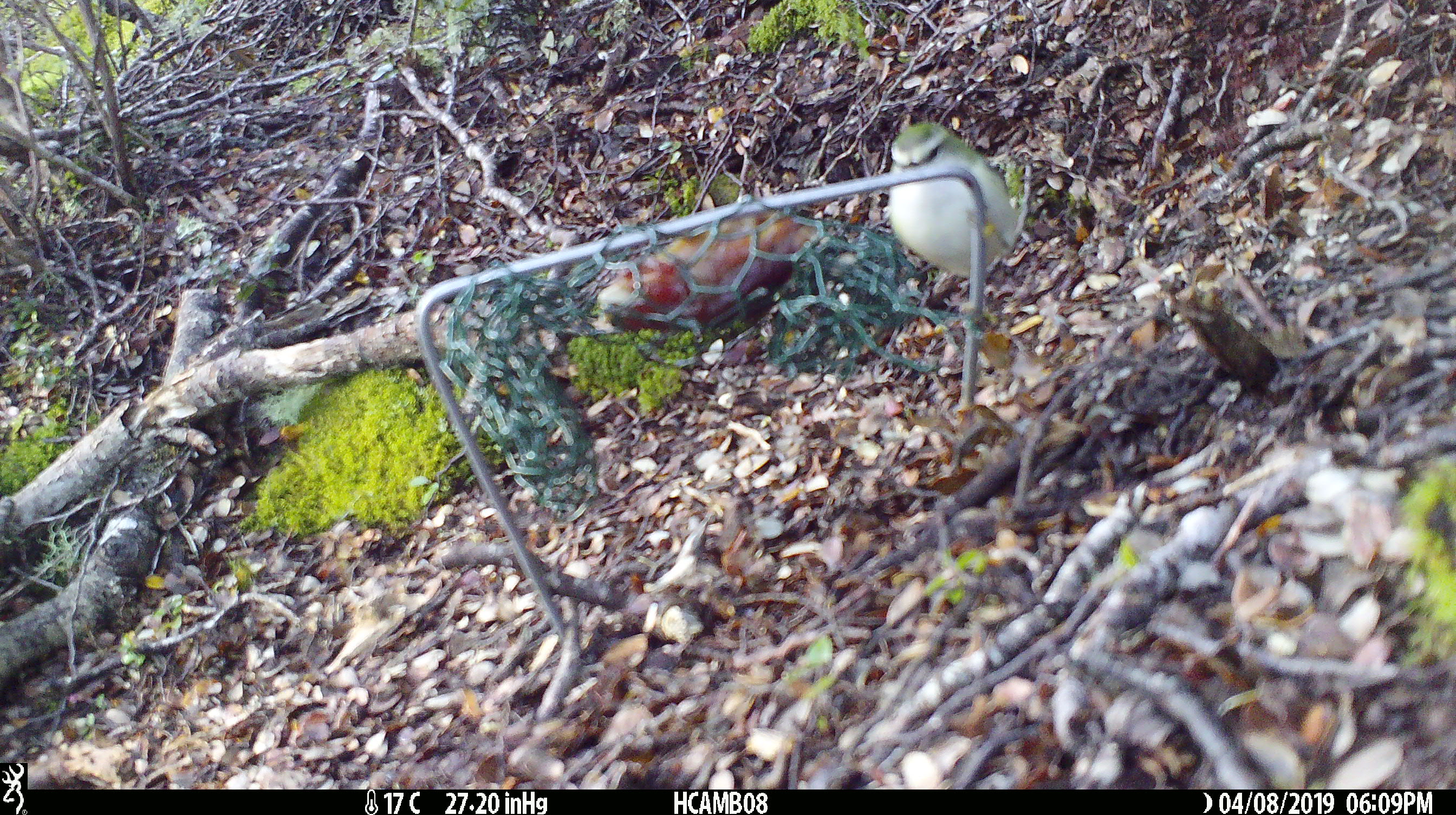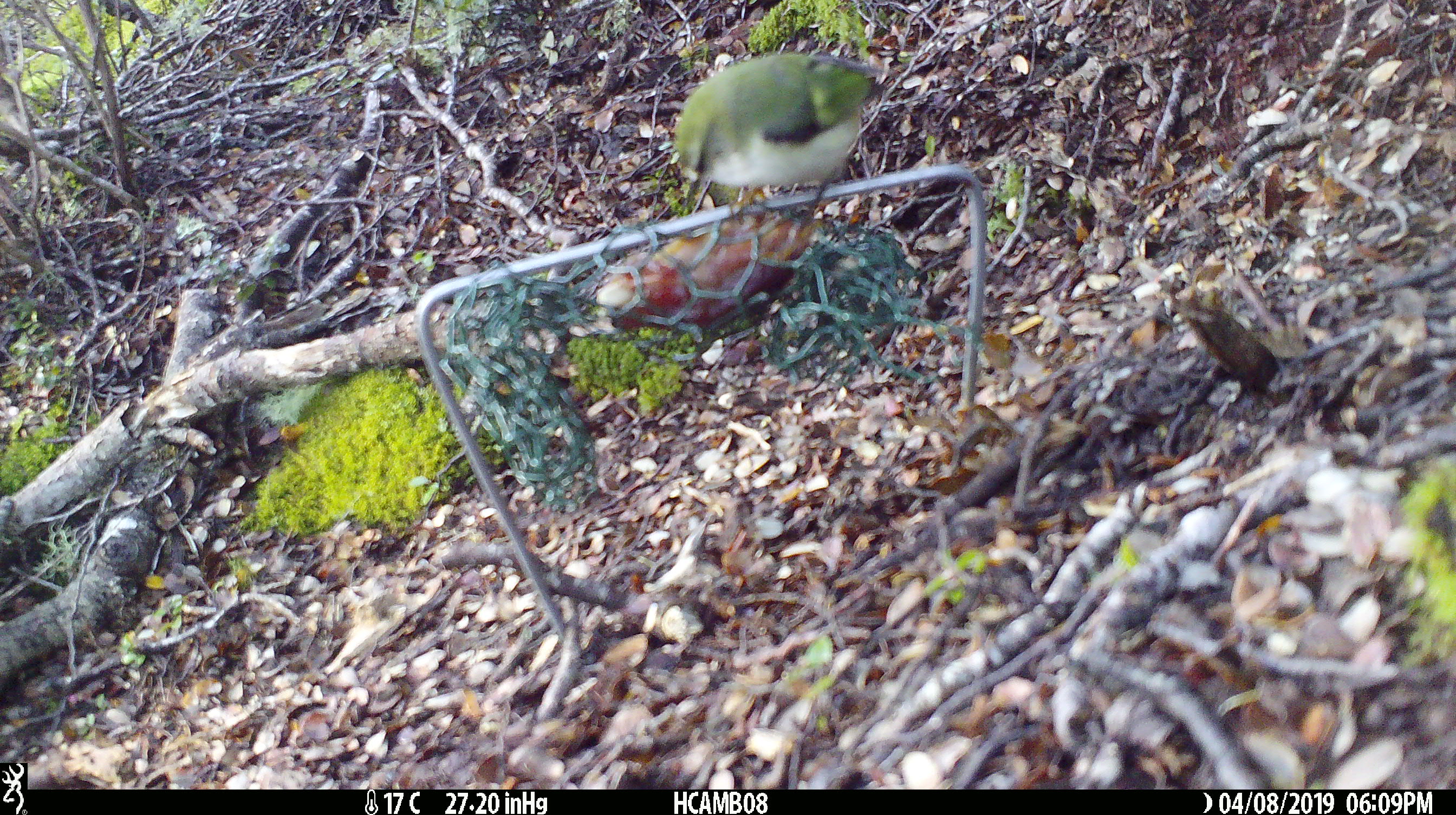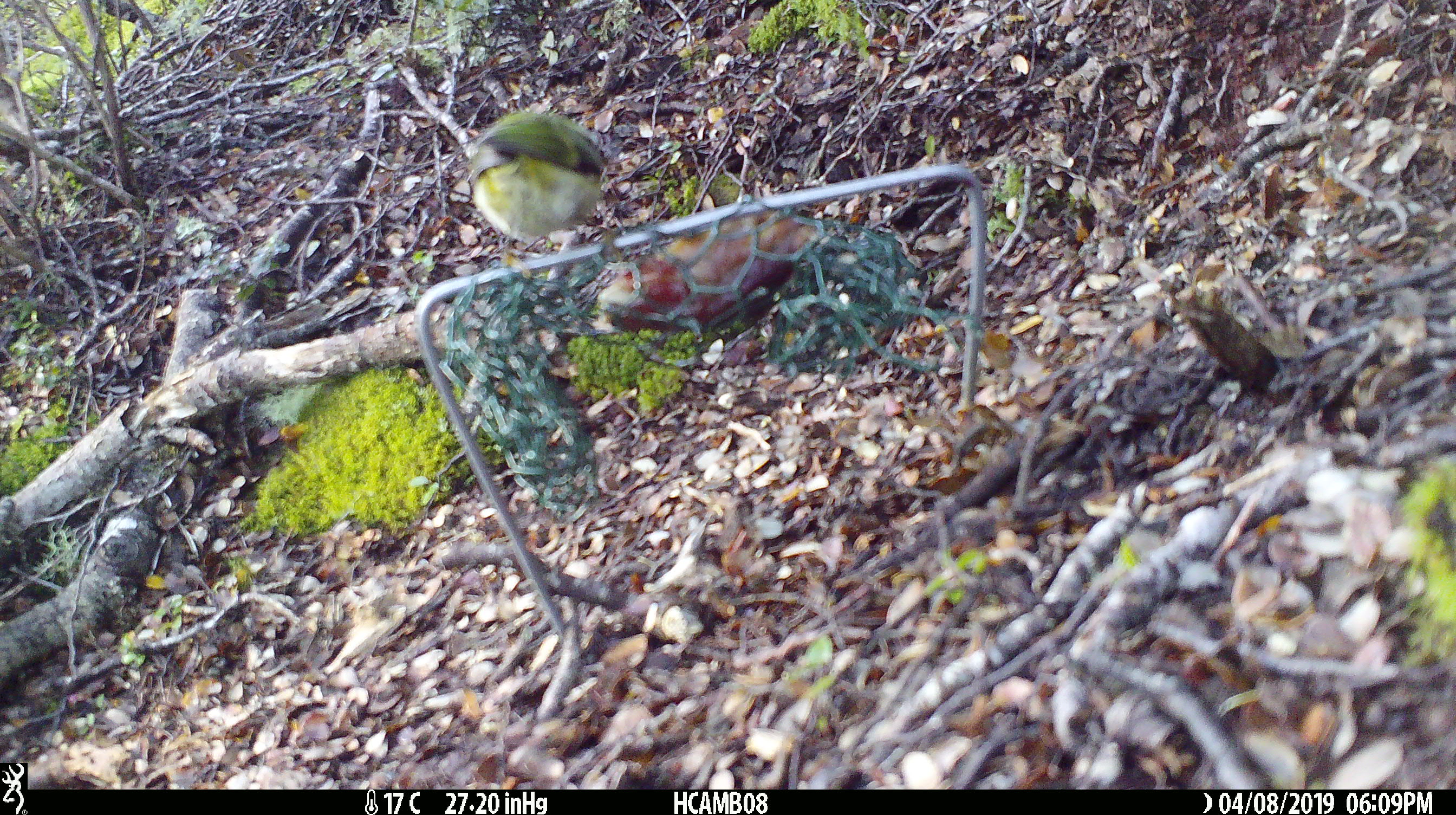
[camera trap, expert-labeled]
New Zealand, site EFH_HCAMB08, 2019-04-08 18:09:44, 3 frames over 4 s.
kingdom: Animalia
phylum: Chordata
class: Aves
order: Passeriformes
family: Acanthisittidae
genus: Acanthisitta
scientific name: Acanthisitta chloris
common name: rifleman